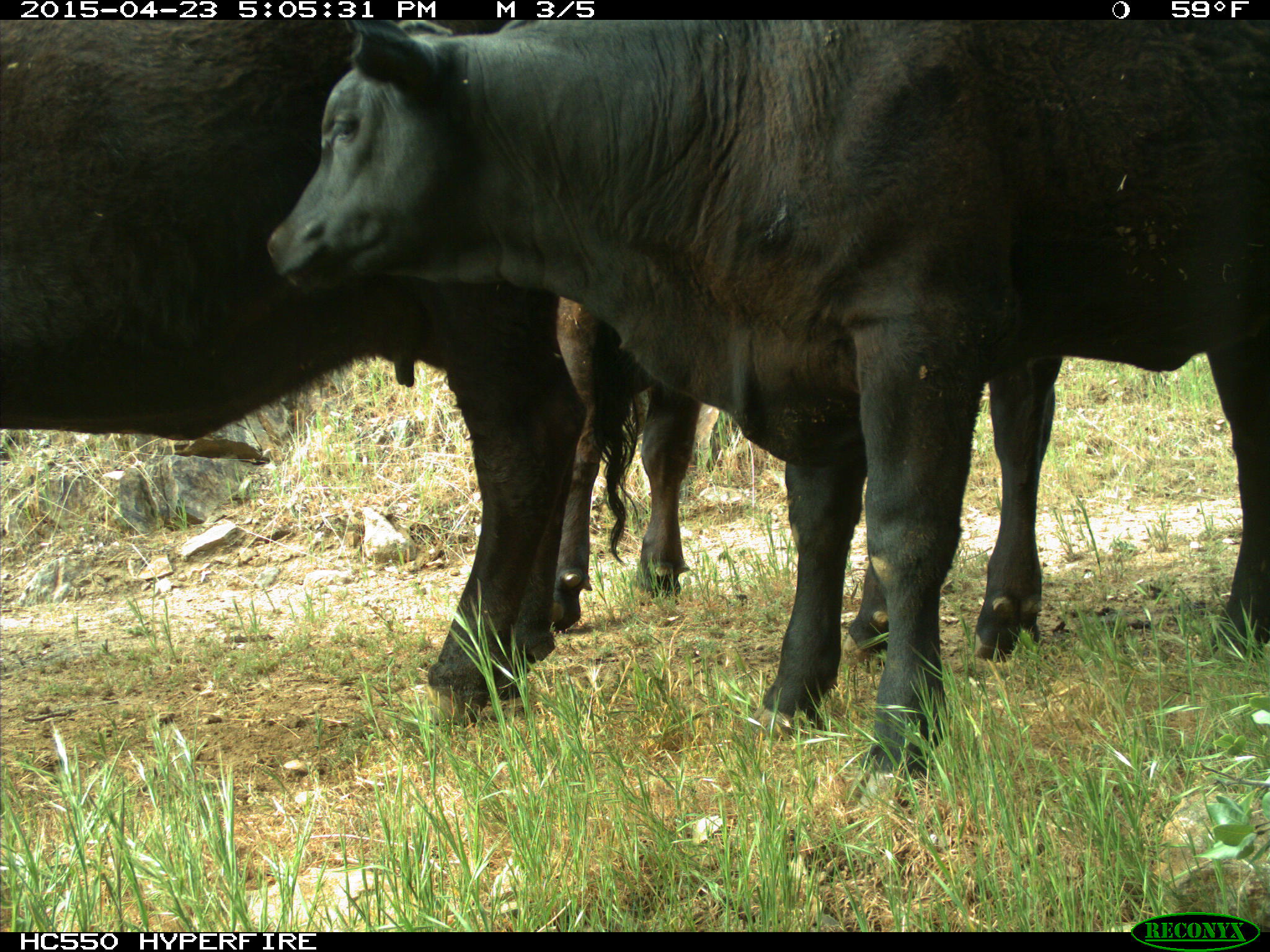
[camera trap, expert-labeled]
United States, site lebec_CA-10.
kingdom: Animalia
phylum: Chordata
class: Mammalia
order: Artiodactyla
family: Bovidae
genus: Bos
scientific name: Bos taurus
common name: domestic cow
Bos taurus (domestic cow).